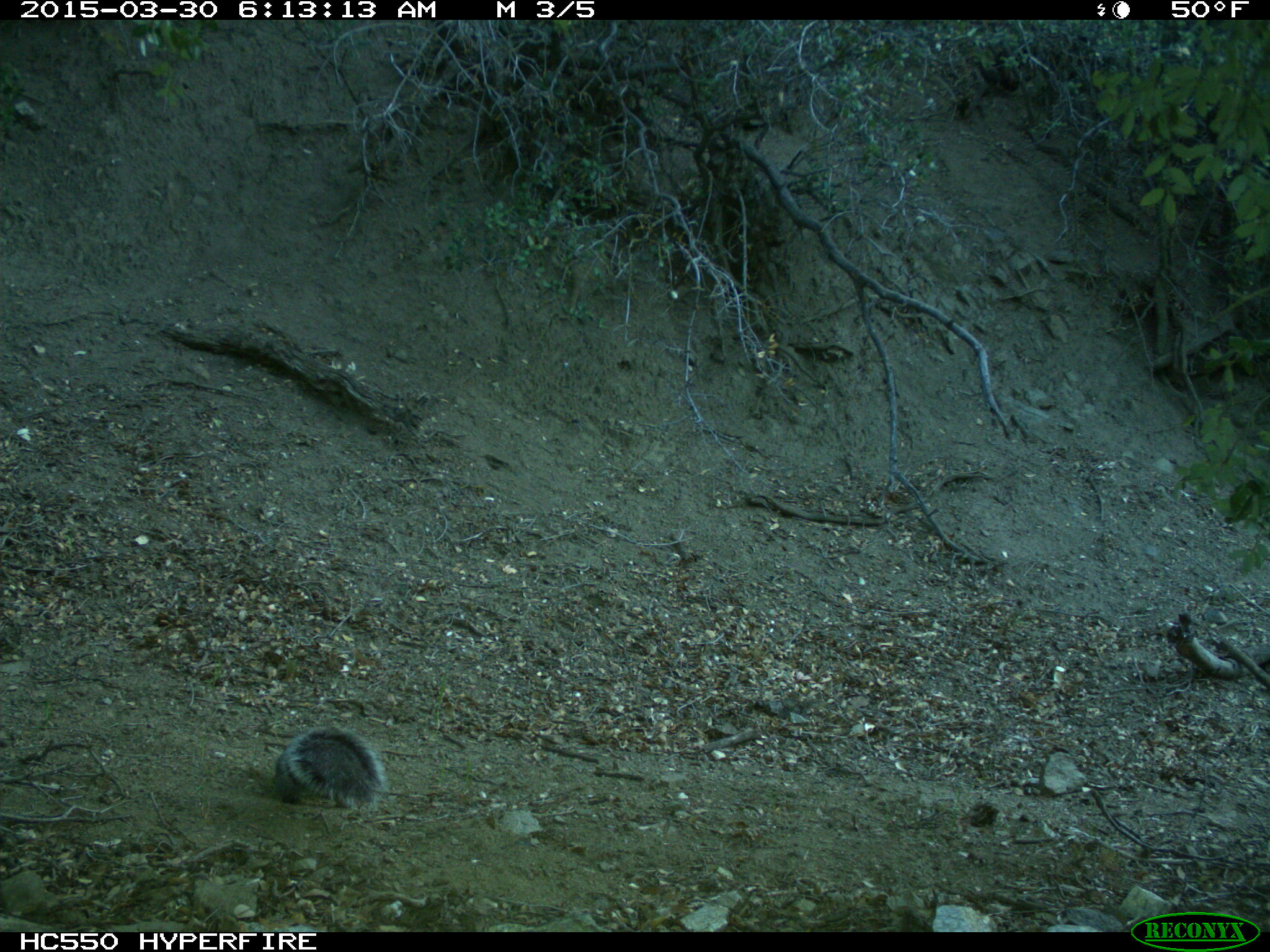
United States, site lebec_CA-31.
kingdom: Animalia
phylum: Chordata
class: Mammalia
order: Rodentia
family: Sciuridae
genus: Sciurus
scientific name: Sciurus carolinensis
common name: eastern gray squirrel